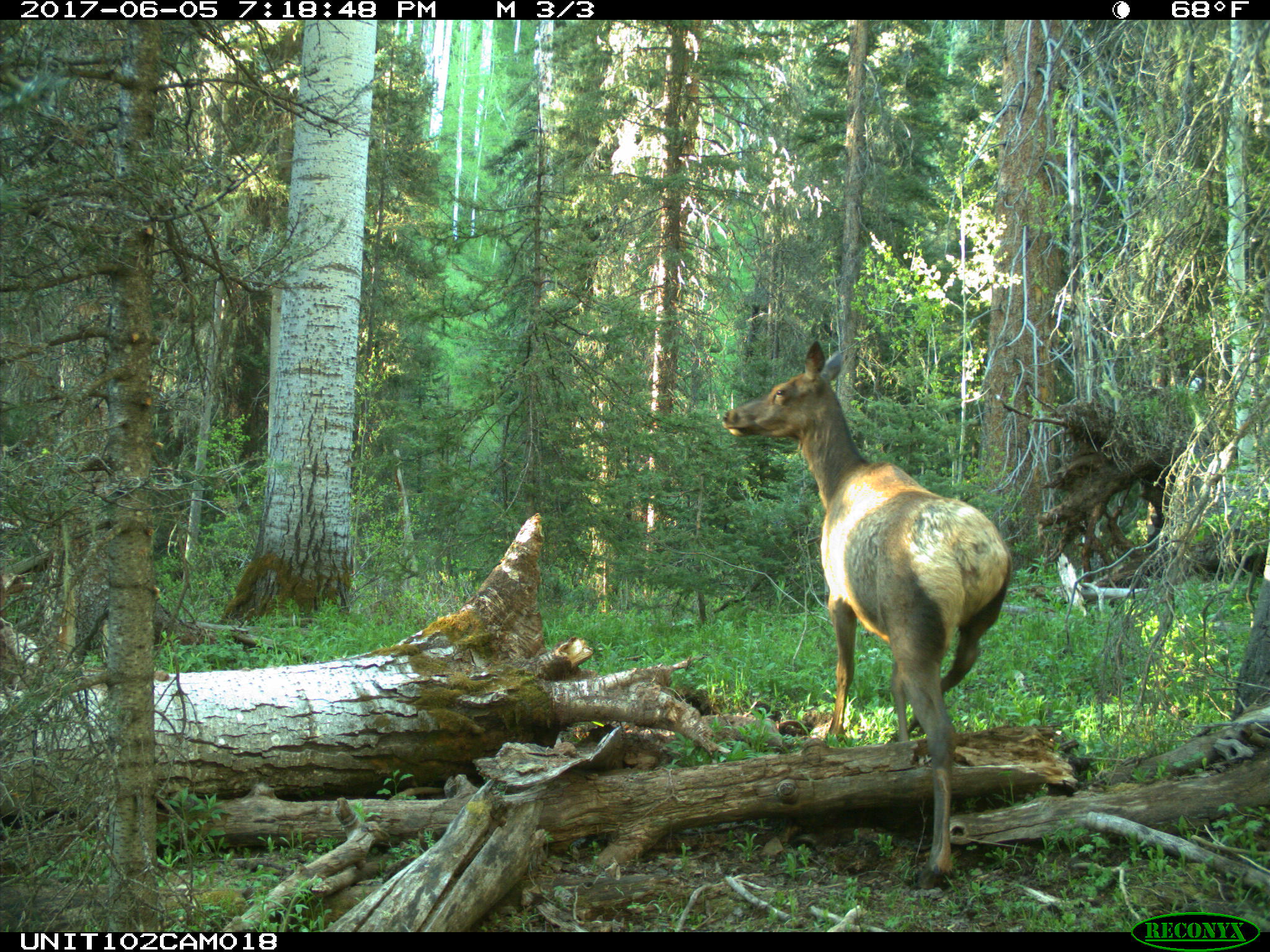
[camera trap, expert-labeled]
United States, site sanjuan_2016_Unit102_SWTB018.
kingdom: Animalia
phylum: Chordata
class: Mammalia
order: Artiodactyla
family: Cervidae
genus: Cervus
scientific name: Cervus elaphus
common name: red deer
Cervus elaphus (red deer).